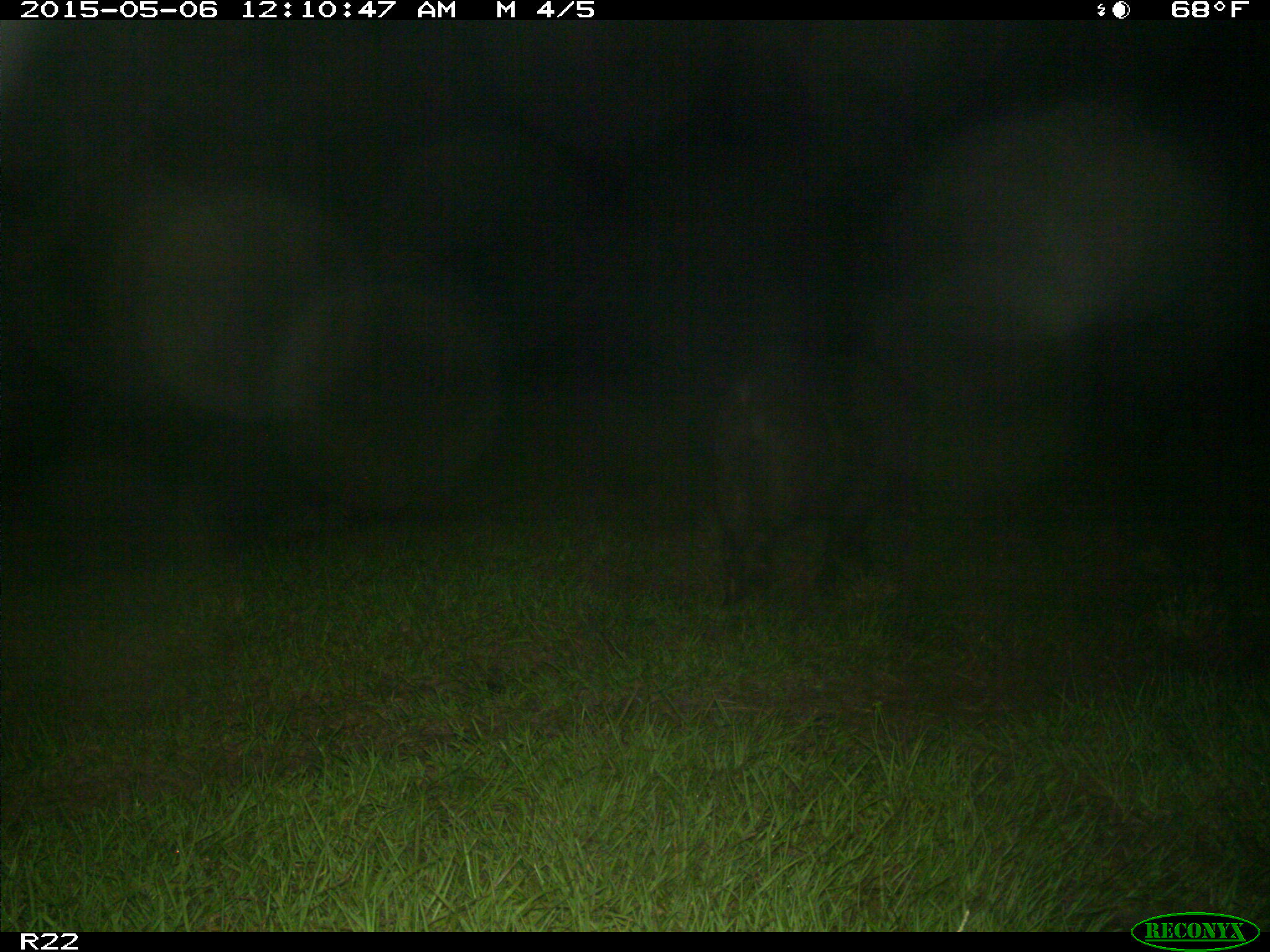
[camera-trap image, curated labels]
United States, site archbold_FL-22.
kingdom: Animalia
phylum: Chordata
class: Mammalia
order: Artiodactyla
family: Suidae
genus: Sus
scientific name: Sus scrofa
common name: wild boar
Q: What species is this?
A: Sus scrofa (wild boar).